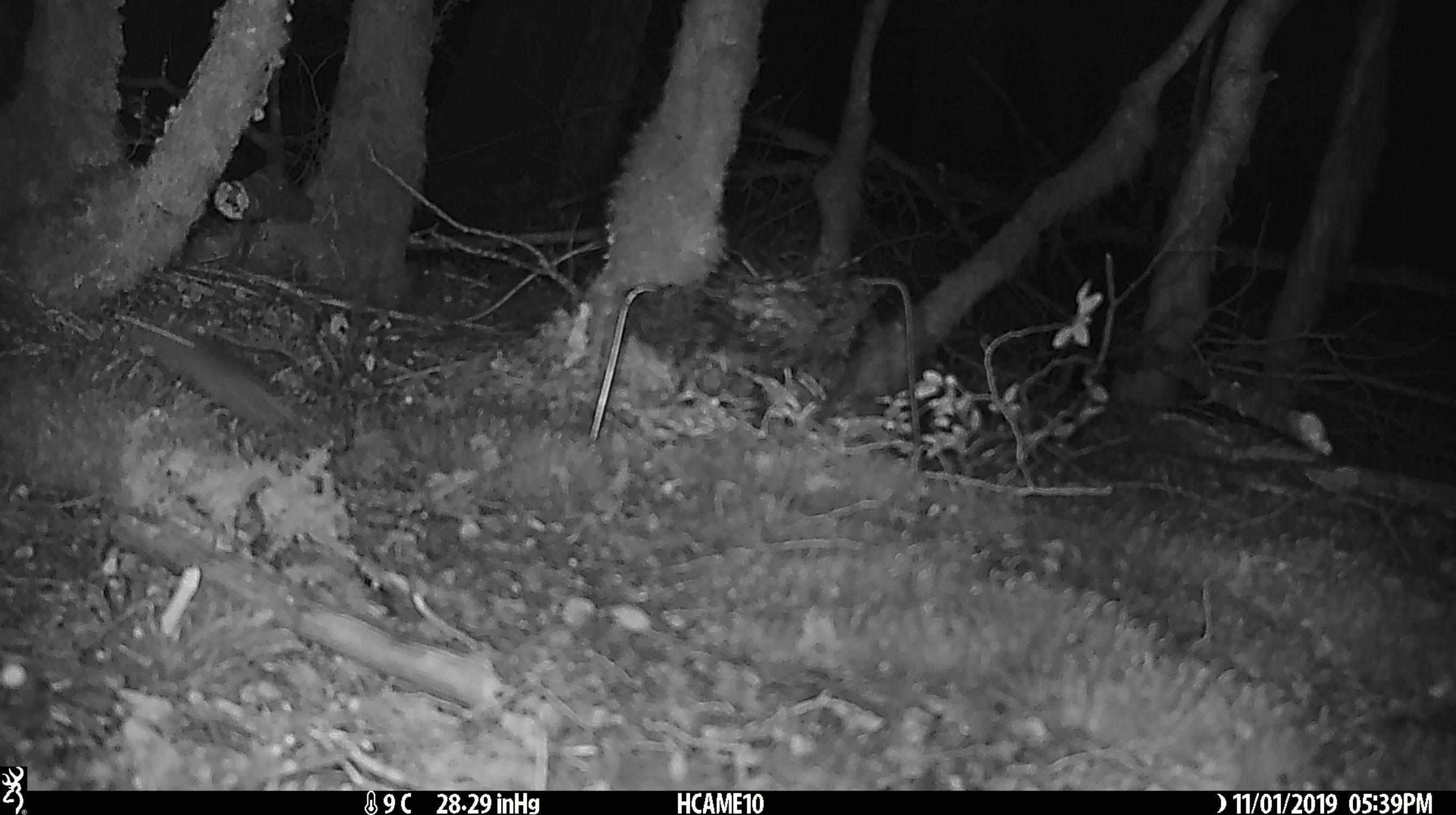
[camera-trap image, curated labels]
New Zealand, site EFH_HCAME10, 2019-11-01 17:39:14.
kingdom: Animalia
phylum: Chordata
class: Mammalia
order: Rodentia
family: Muridae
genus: Mus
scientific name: Mus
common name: mouse